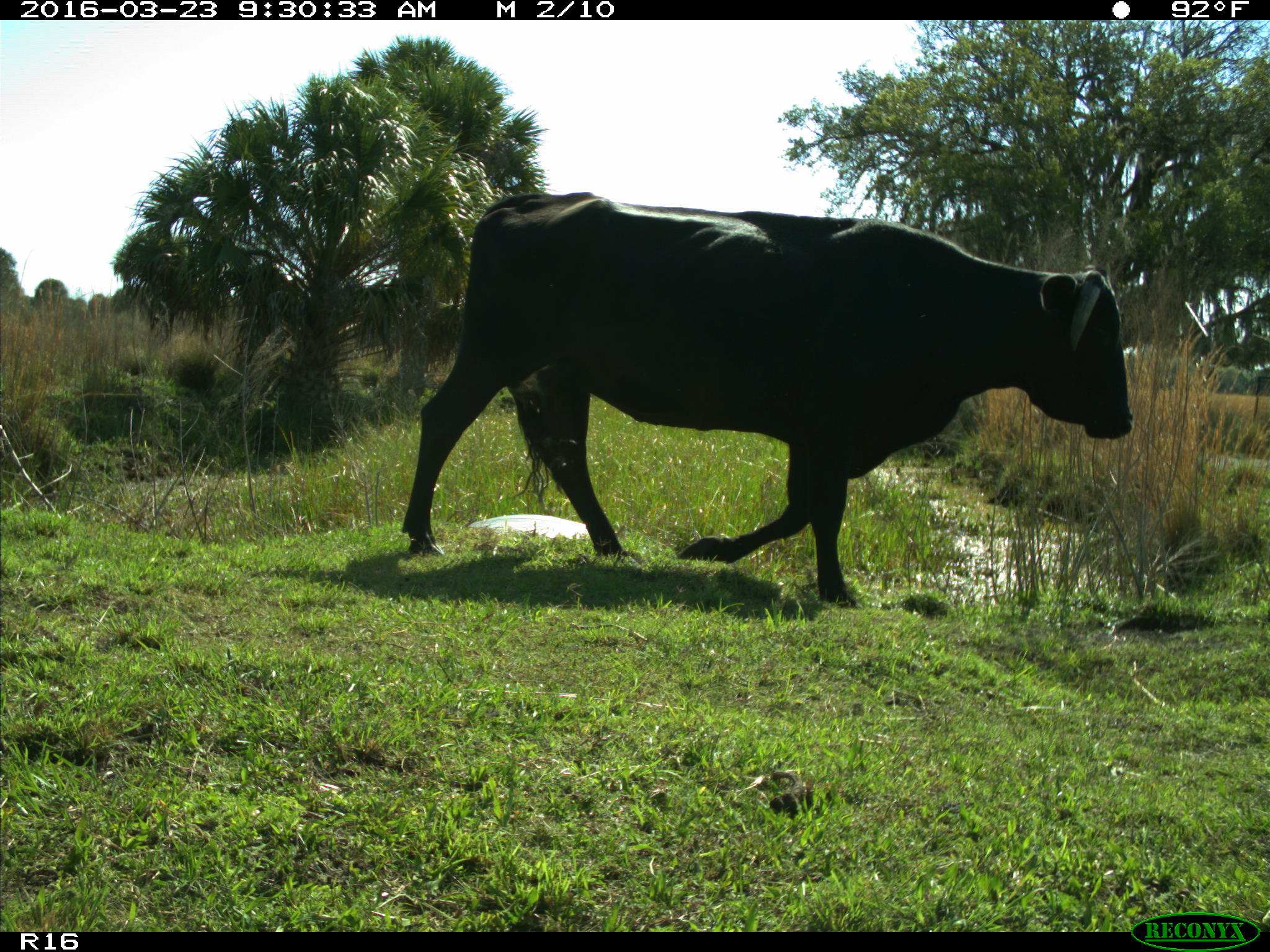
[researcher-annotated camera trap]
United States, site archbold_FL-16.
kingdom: Animalia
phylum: Chordata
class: Mammalia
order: Artiodactyla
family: Bovidae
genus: Bos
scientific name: Bos taurus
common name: domestic cow